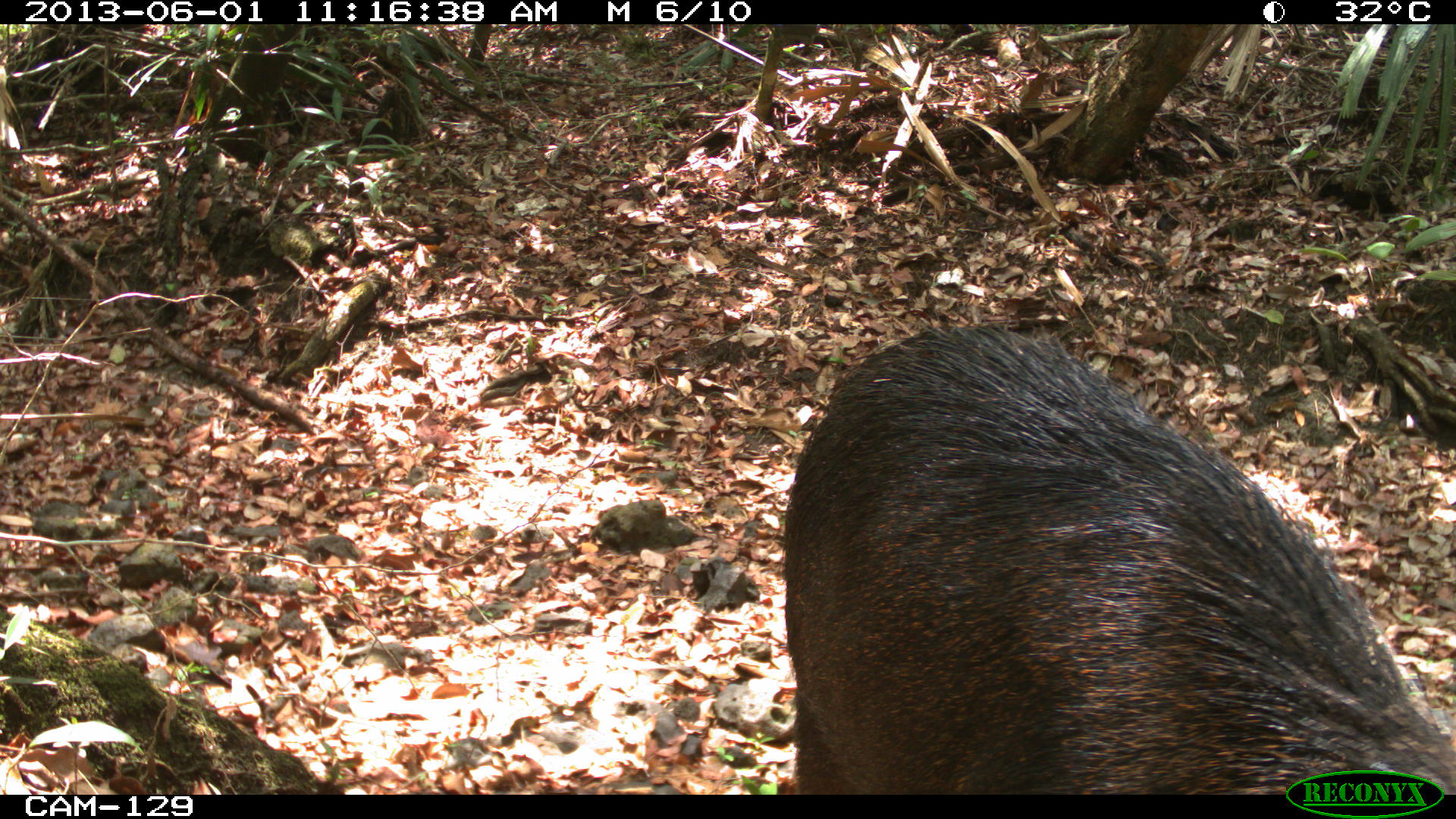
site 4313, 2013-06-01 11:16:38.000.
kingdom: Animalia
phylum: Chordata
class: Mammalia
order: Artiodactyla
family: Tayassuidae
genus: Tayassu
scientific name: Tayassu pecari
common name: white-lipped peccary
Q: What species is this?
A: Tayassu pecari (white-lipped peccary).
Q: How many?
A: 6.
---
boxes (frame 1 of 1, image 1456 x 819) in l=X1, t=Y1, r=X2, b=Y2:
tayassu pecari: l=777, t=321, r=1455, b=792